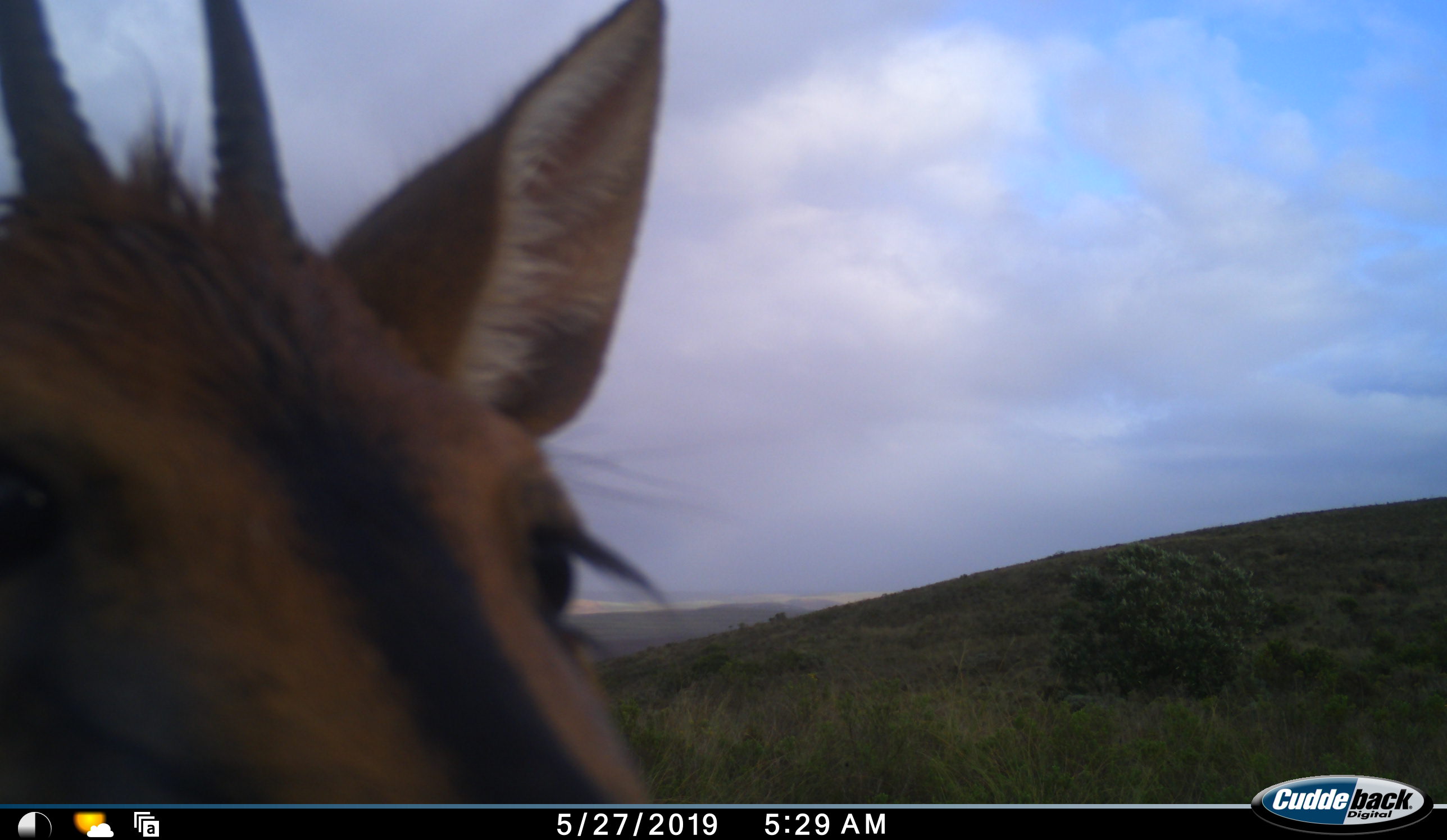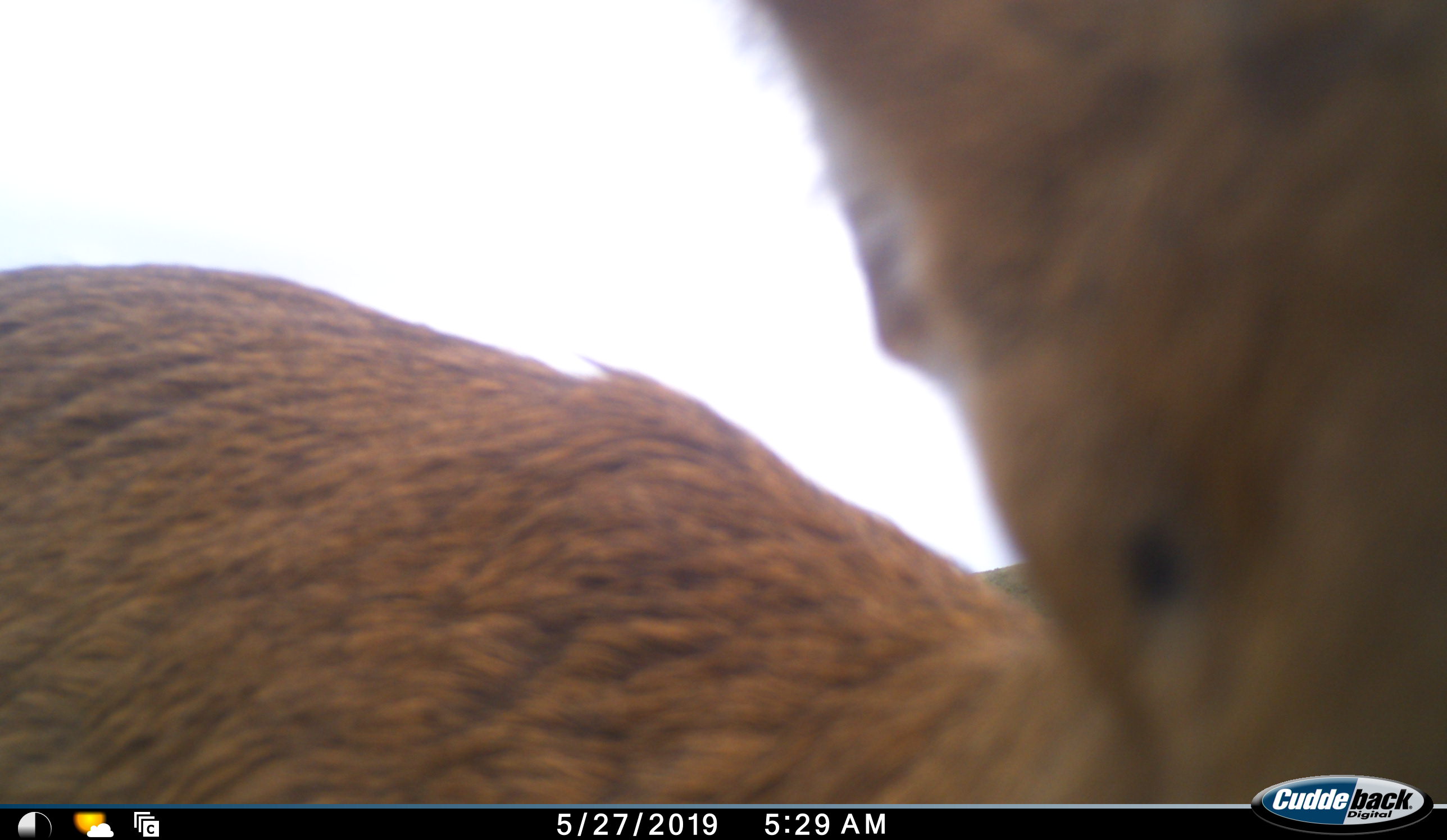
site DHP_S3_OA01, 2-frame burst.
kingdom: Animalia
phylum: Chordata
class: Mammalia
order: Artiodactyla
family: Bovidae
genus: Sylvicapra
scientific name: Sylvicapra grimmia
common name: common duiker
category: duikercommongrey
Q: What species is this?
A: Duikercommongrey (common duiker) (Sylvicapra grimmia).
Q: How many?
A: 1.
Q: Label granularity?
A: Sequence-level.